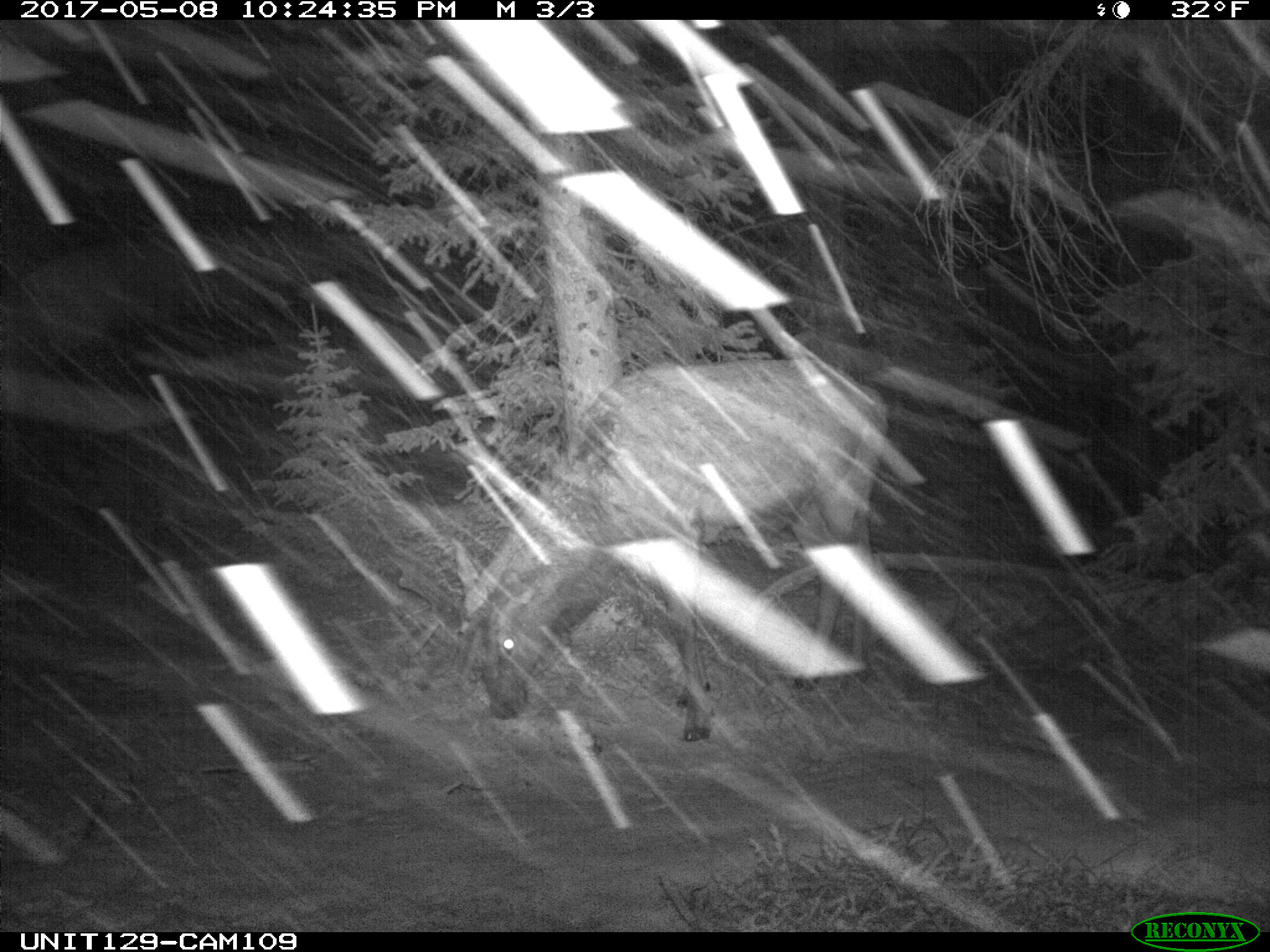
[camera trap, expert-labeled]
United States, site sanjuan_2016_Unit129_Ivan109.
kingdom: Animalia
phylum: Chordata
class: Mammalia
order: Artiodactyla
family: Cervidae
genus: Cervus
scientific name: Cervus elaphus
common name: red deer